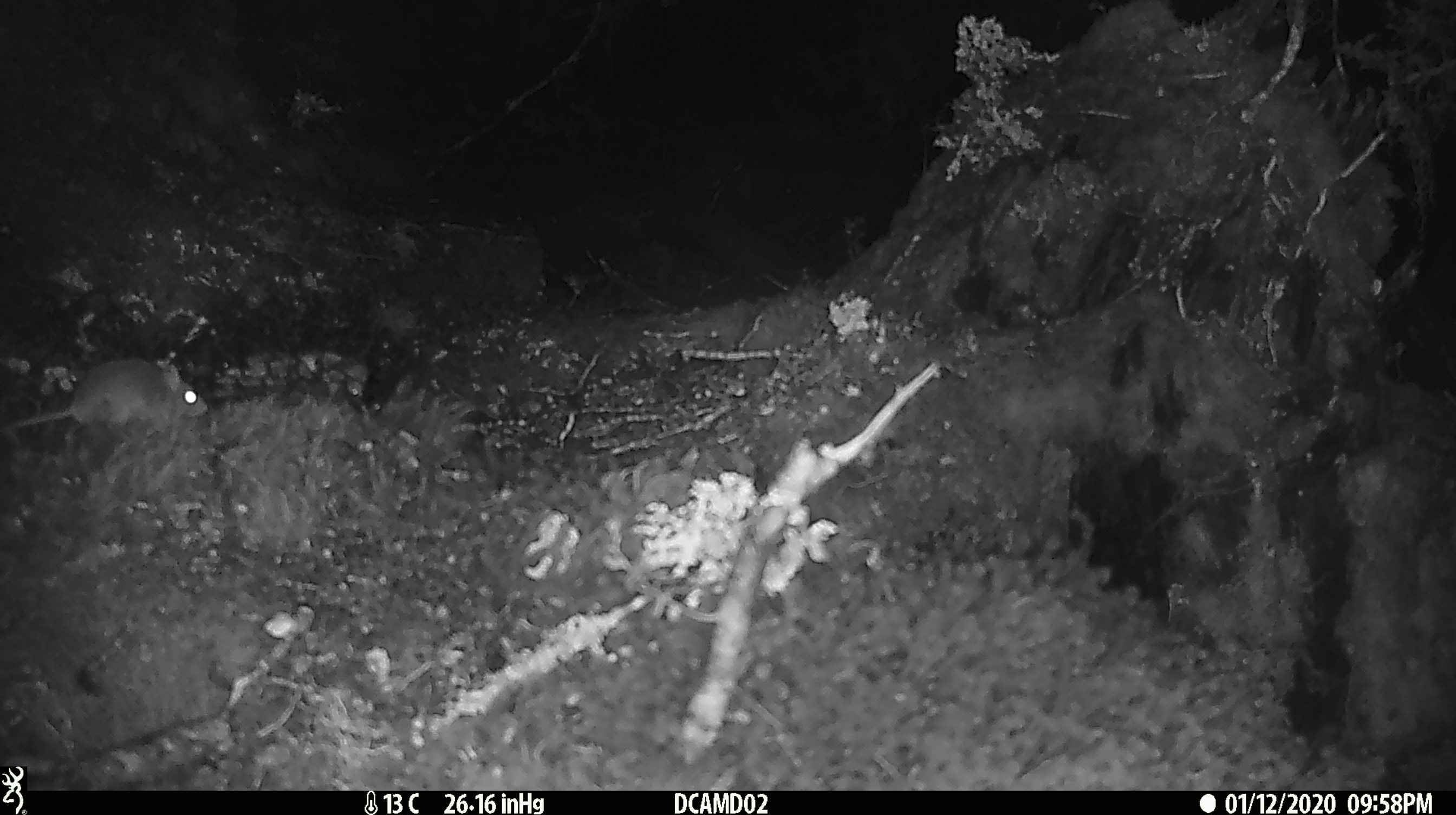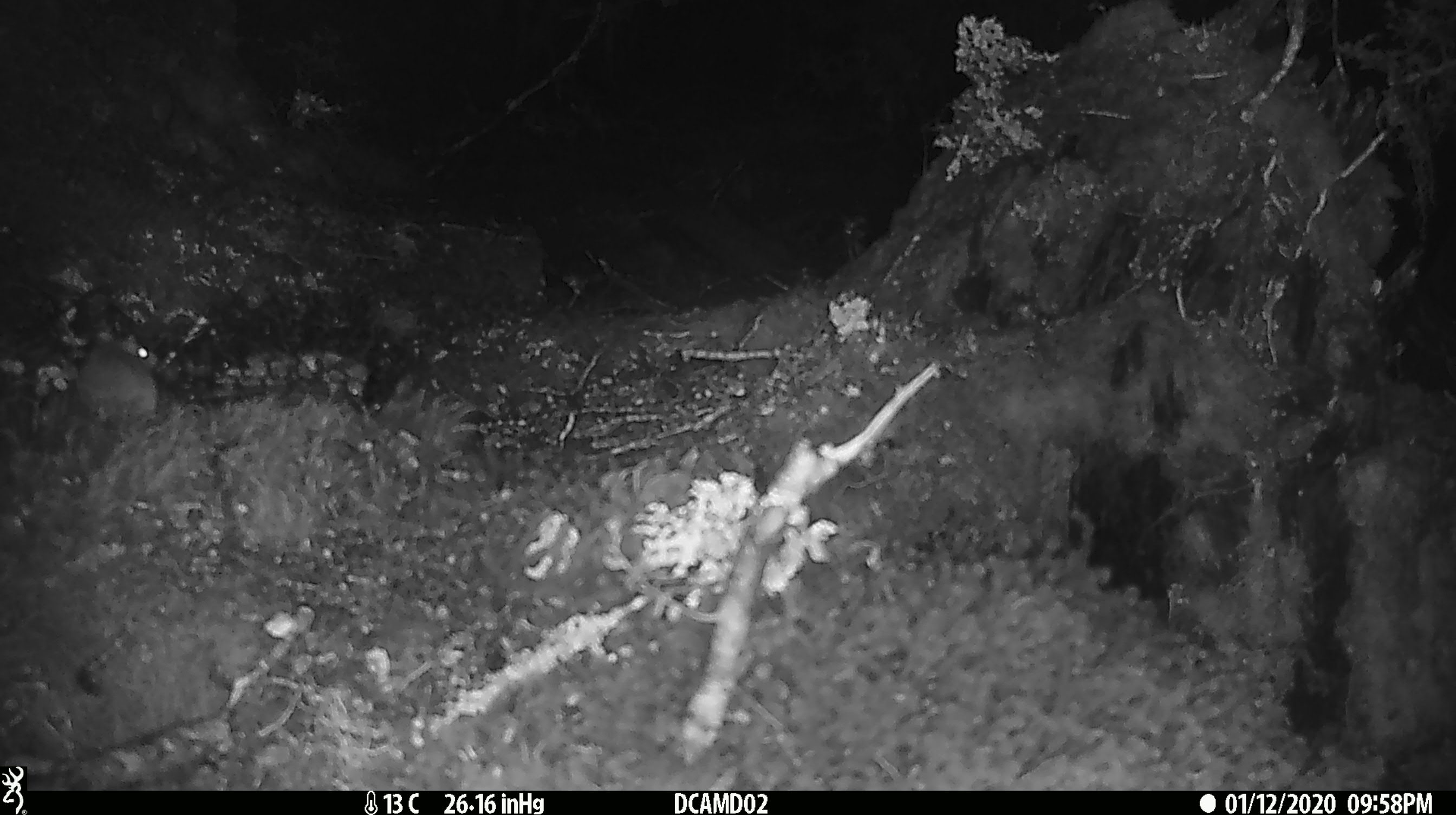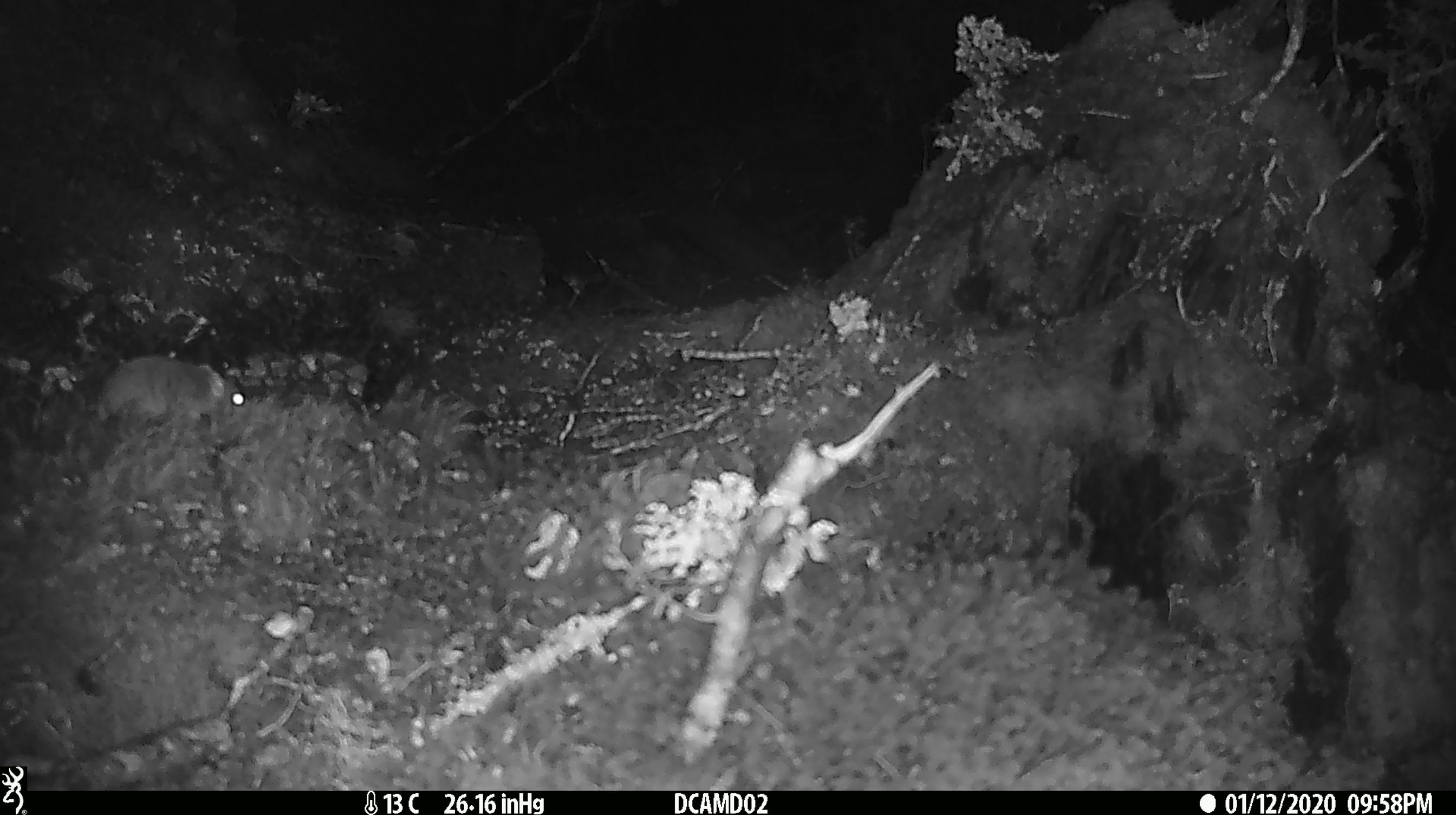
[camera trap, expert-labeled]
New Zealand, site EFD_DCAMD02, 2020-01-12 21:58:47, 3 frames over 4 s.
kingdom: Animalia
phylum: Chordata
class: Mammalia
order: Rodentia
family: Muridae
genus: Mus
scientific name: Mus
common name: mouse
Mouse (Mus).